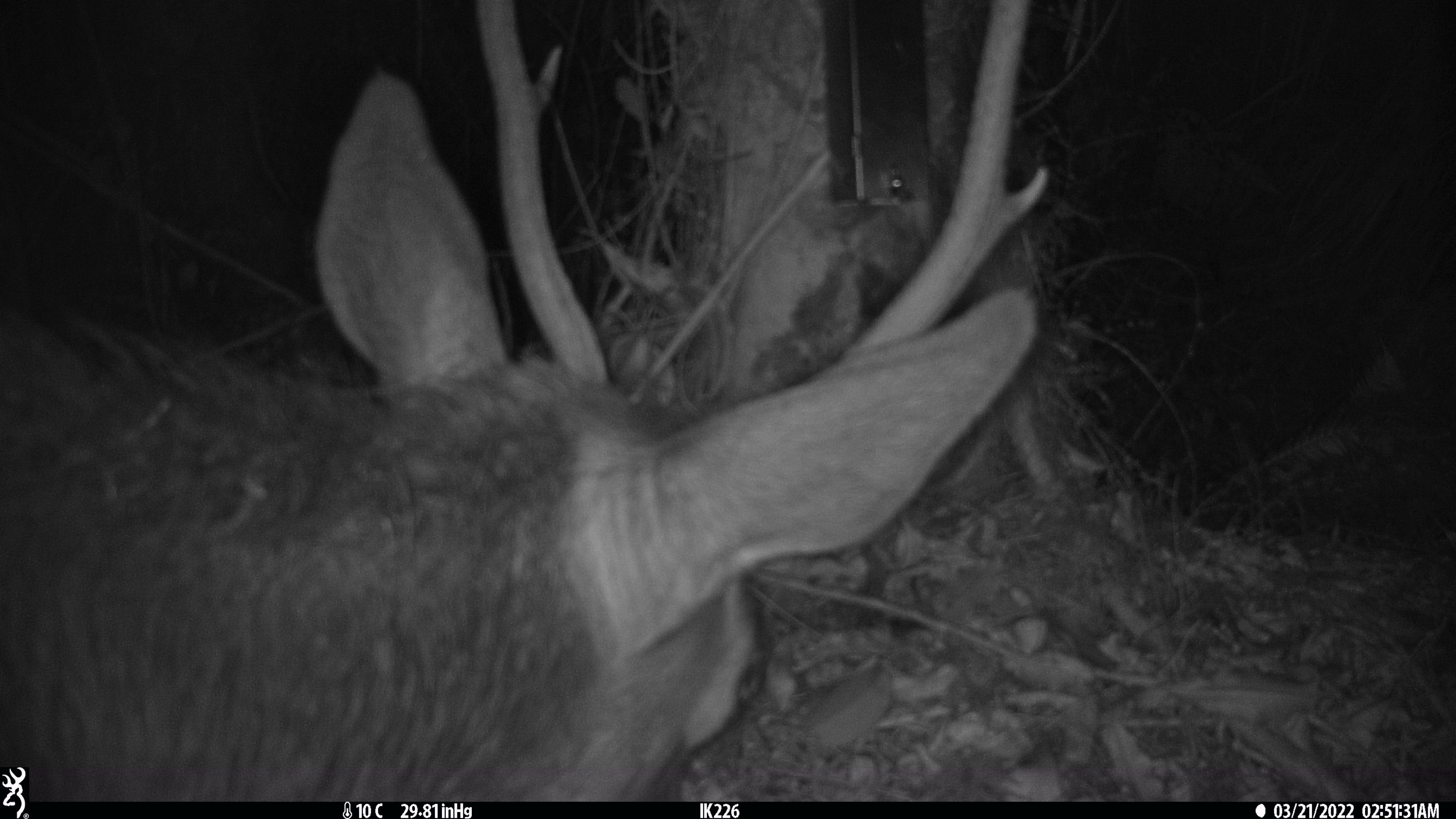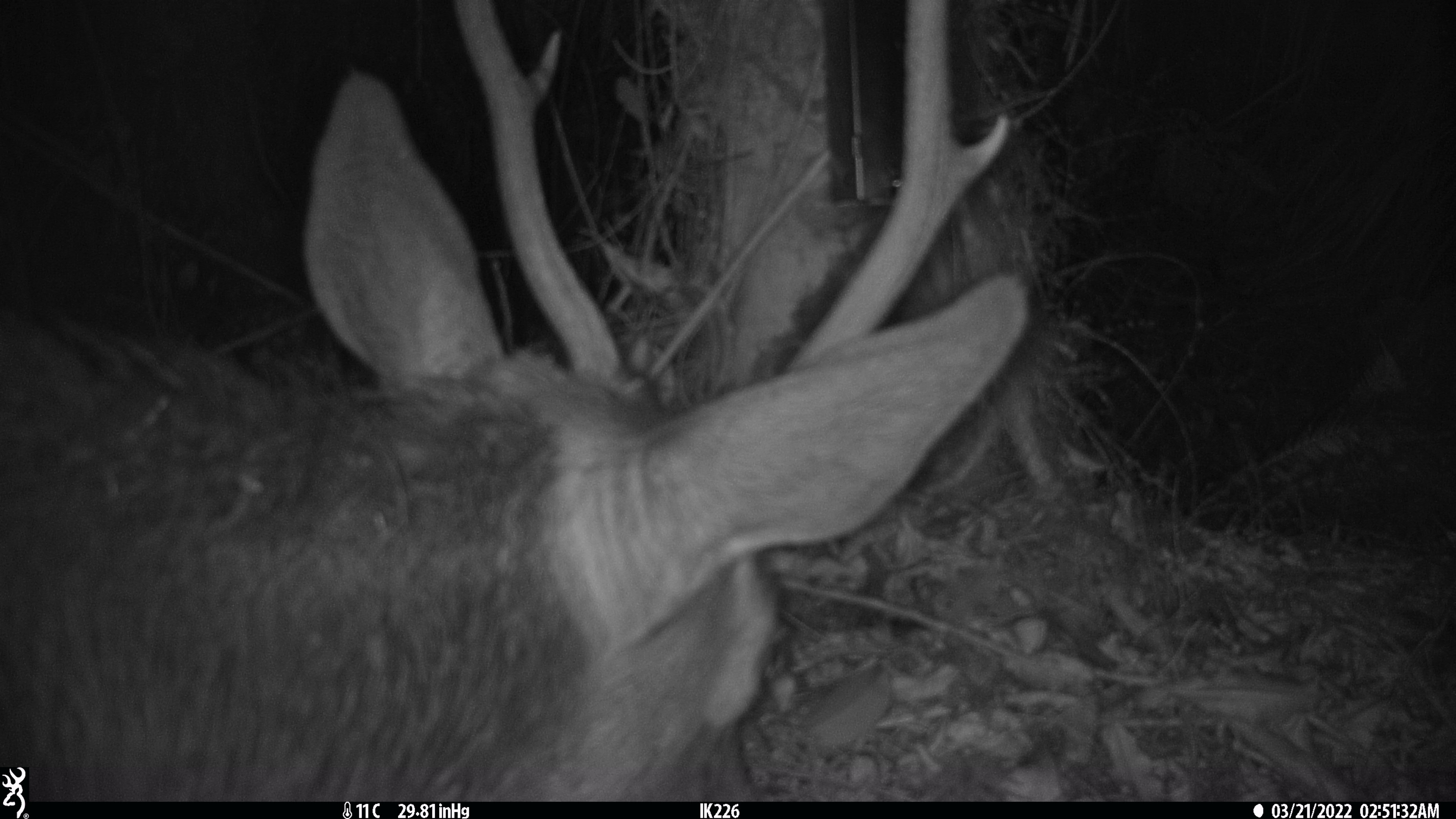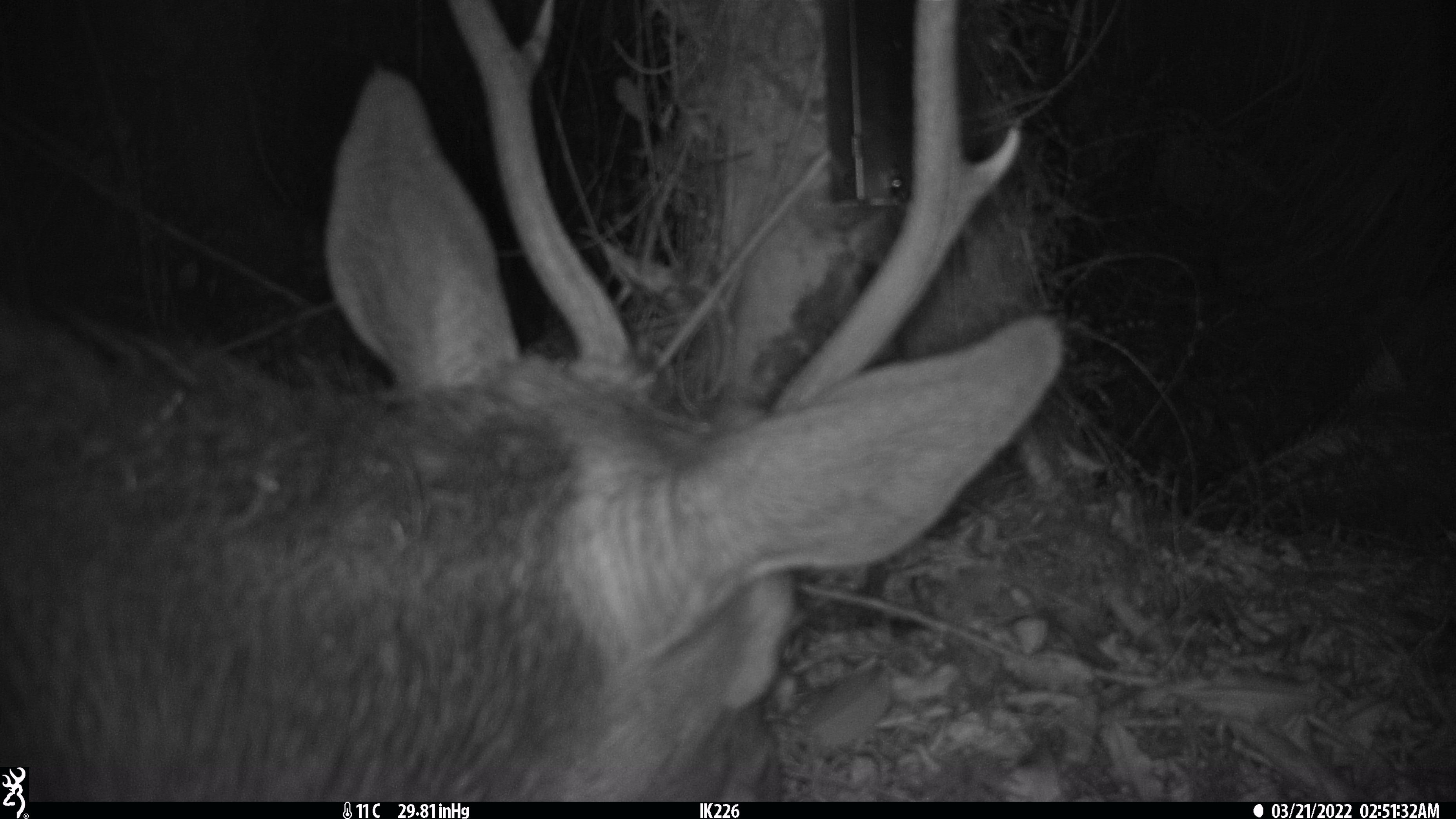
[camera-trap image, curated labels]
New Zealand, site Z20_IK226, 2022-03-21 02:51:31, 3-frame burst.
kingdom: Animalia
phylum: Chordata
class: Mammalia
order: Artiodactyla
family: Cervidae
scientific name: Cervidae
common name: deer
Deer (Cervidae).